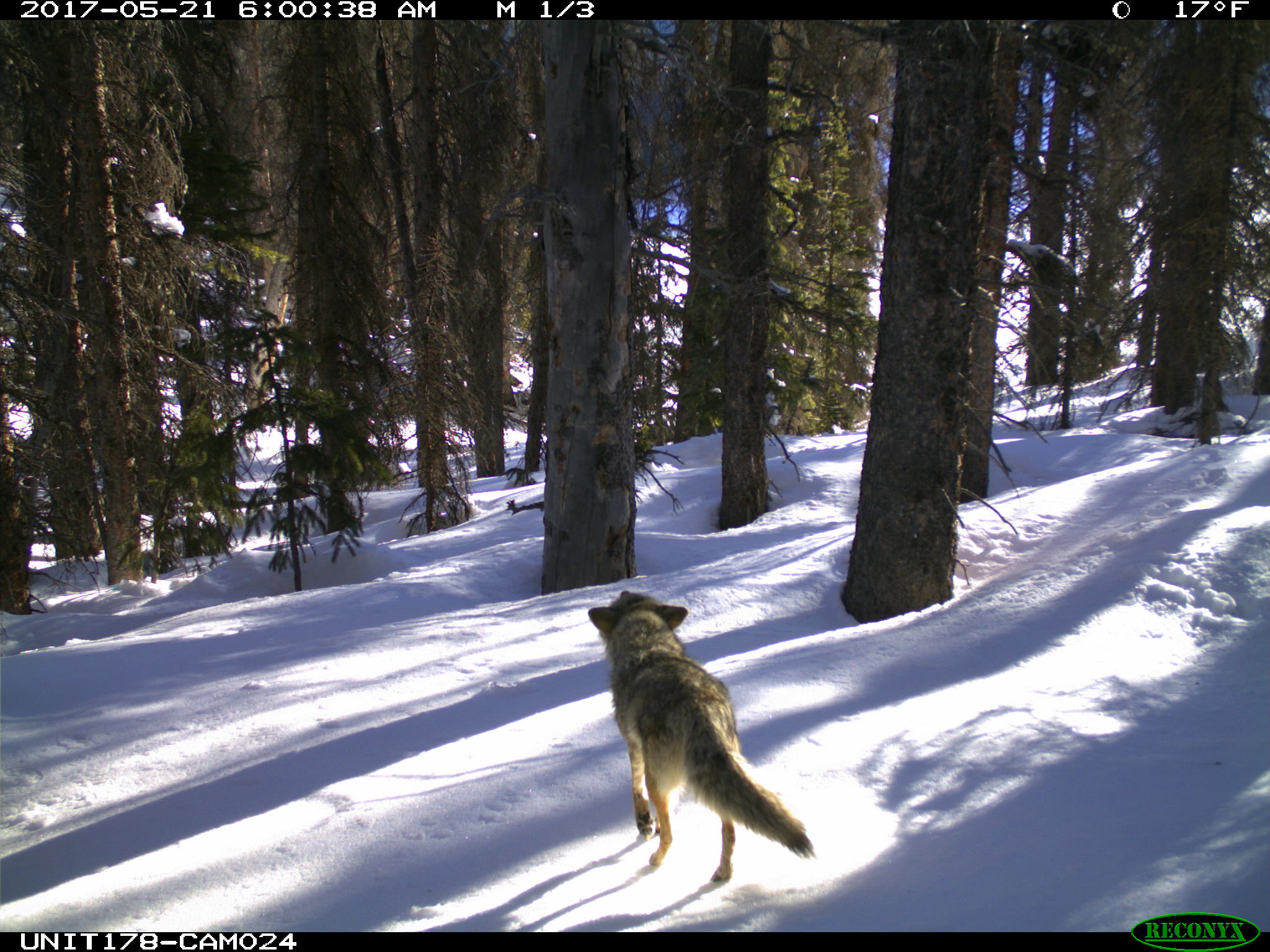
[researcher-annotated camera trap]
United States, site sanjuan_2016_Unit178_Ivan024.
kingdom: Animalia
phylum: Chordata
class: Mammalia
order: Carnivora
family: Canidae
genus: Canis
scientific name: Canis latrans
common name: coyote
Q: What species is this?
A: Canis latrans (coyote).